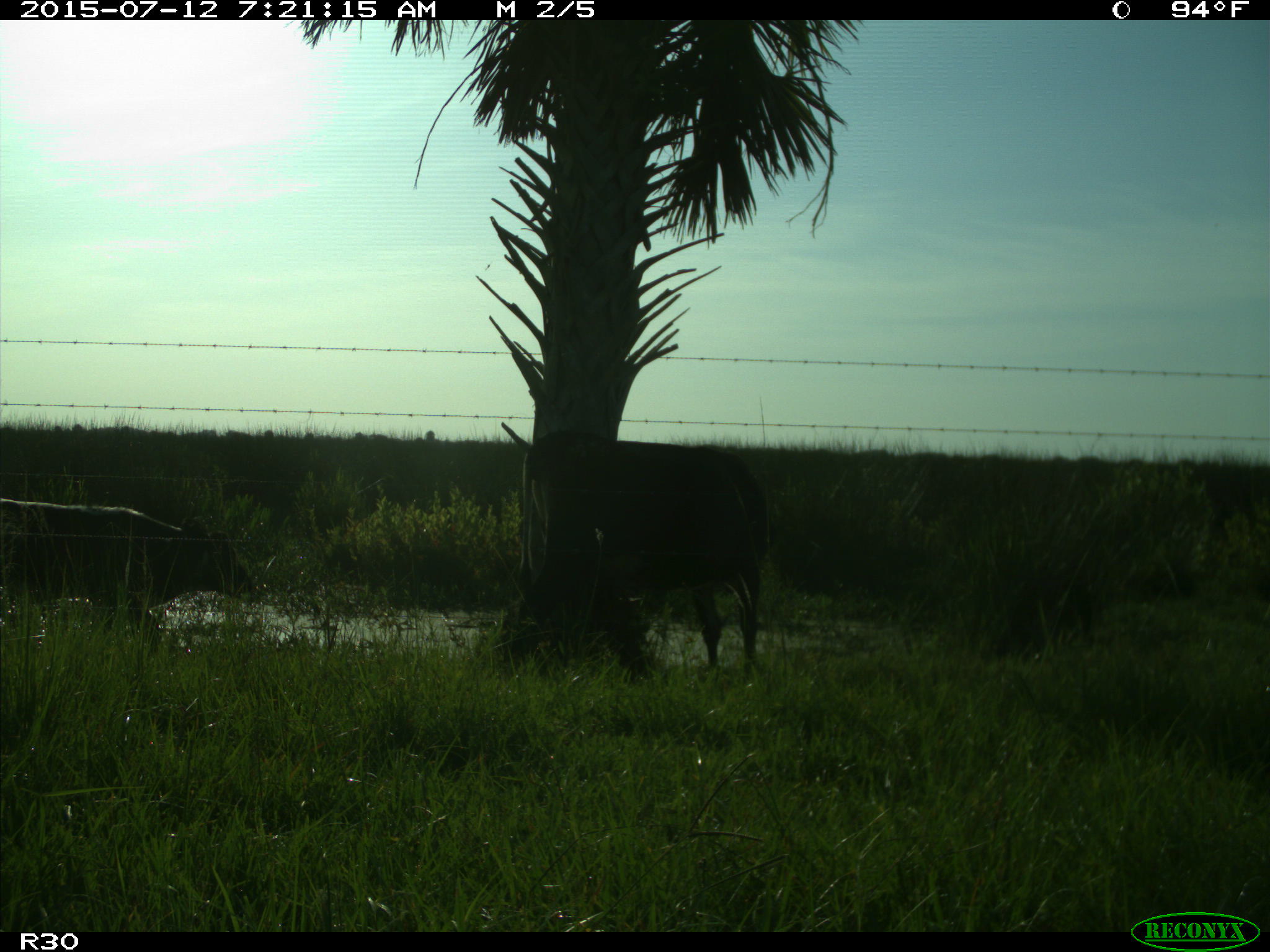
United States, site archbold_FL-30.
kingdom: Animalia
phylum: Chordata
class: Mammalia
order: Artiodactyla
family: Bovidae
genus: Bos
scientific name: Bos taurus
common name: domestic cow